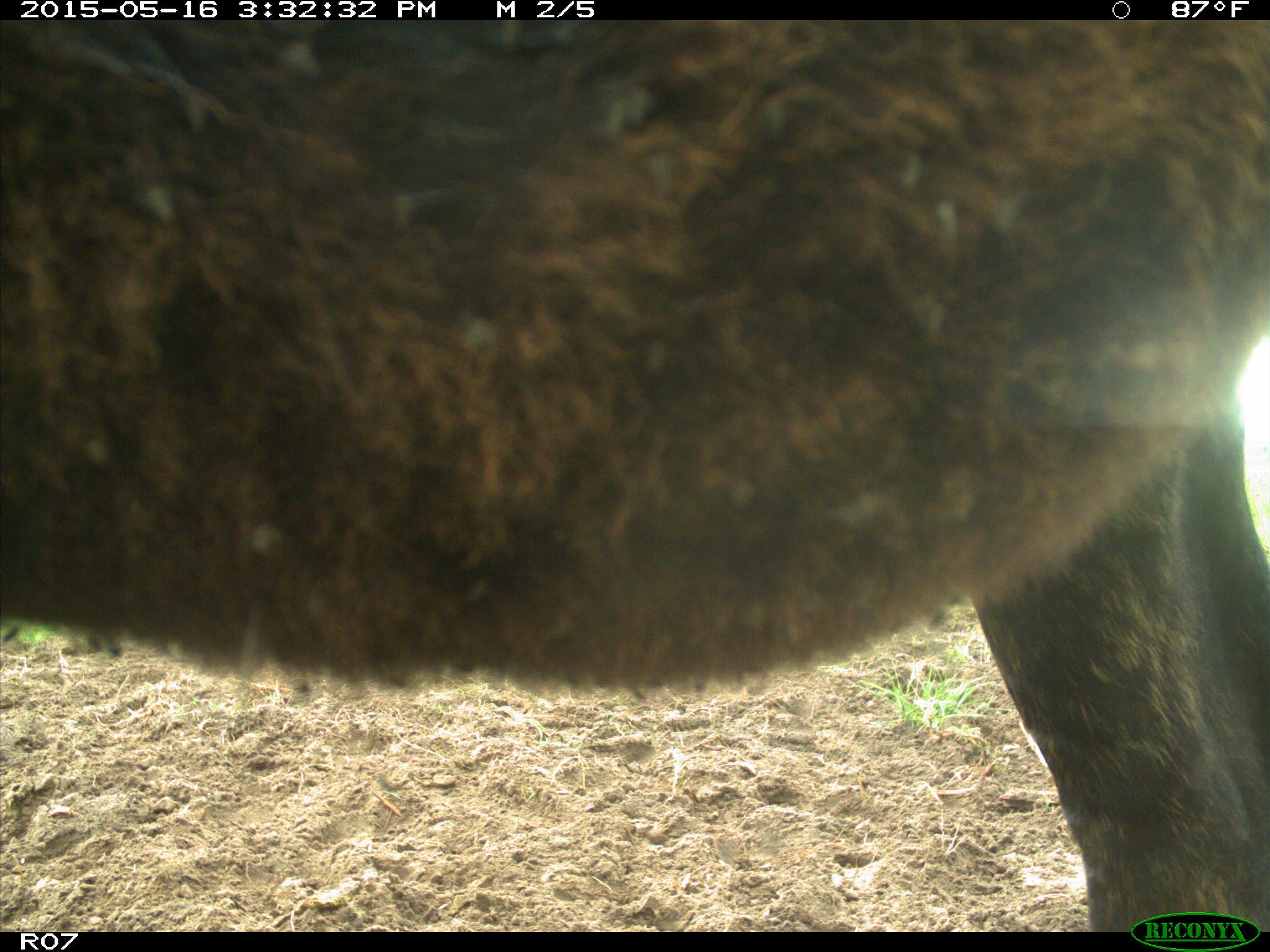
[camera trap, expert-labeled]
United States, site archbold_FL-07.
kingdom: Animalia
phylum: Chordata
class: Mammalia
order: Artiodactyla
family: Bovidae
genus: Bos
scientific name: Bos taurus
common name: domestic cow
Bos taurus (domestic cow).